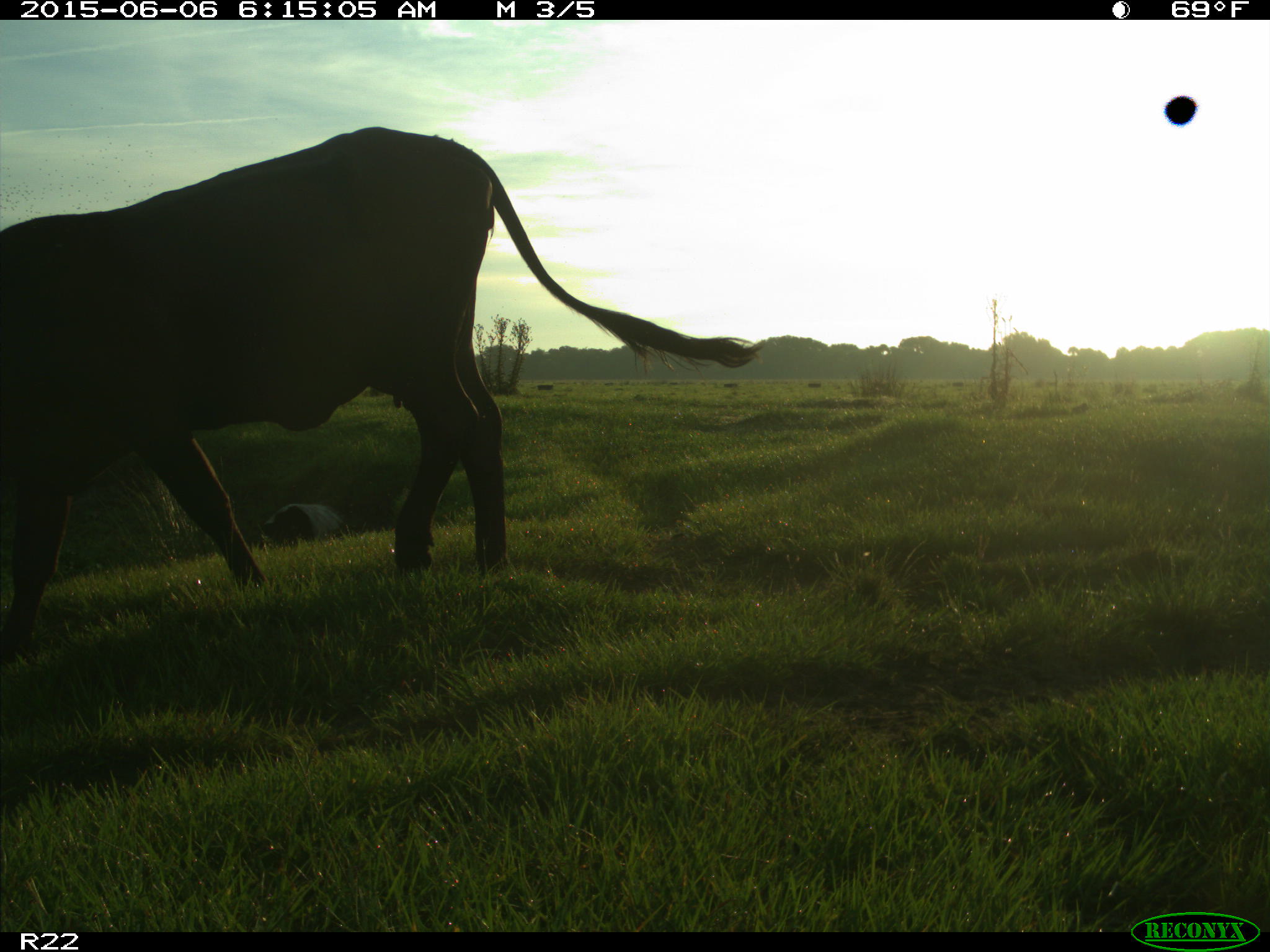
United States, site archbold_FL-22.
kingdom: Animalia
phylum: Chordata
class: Mammalia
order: Artiodactyla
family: Bovidae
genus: Bos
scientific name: Bos taurus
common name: domestic cow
Bos taurus (domestic cow).